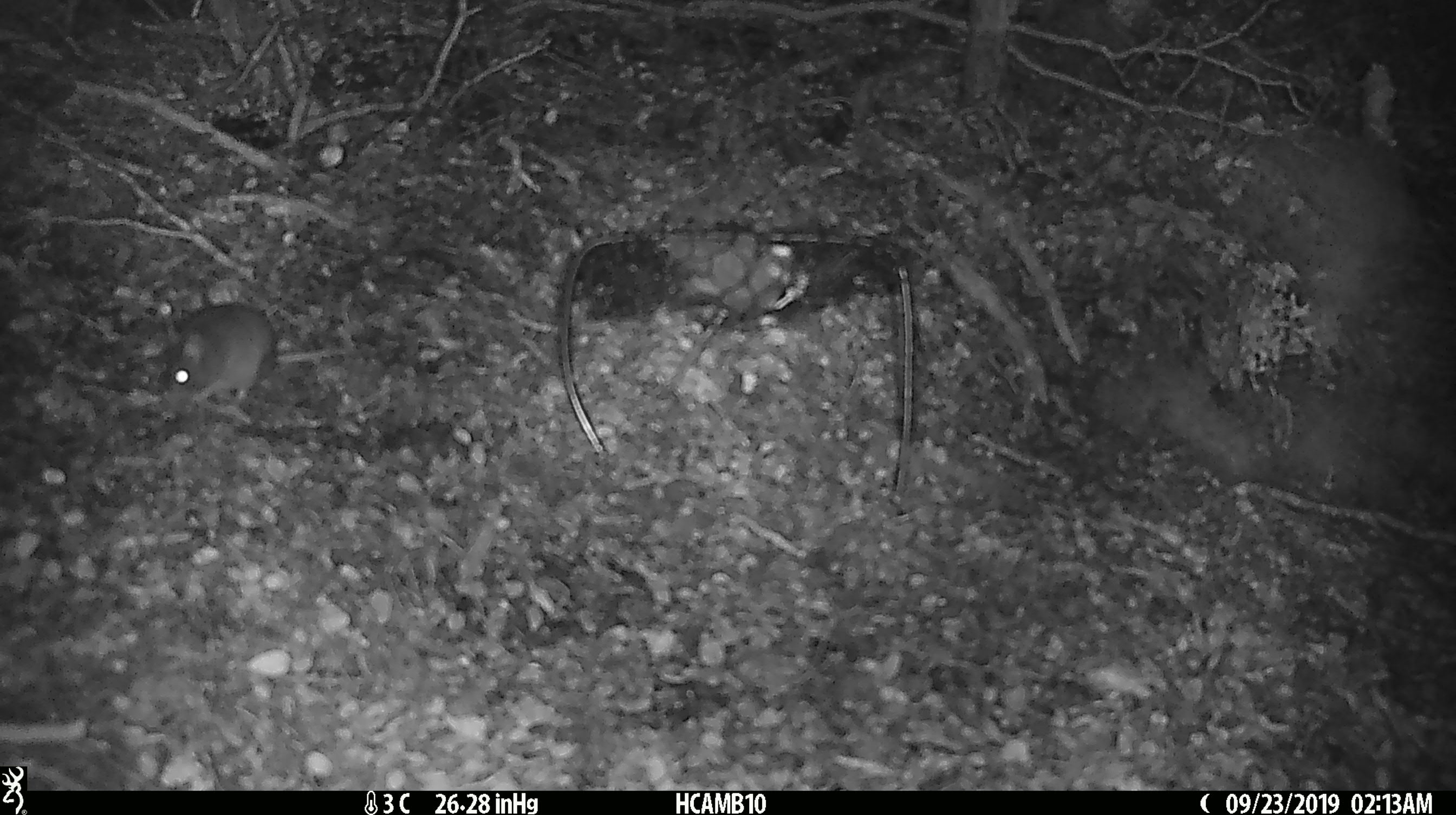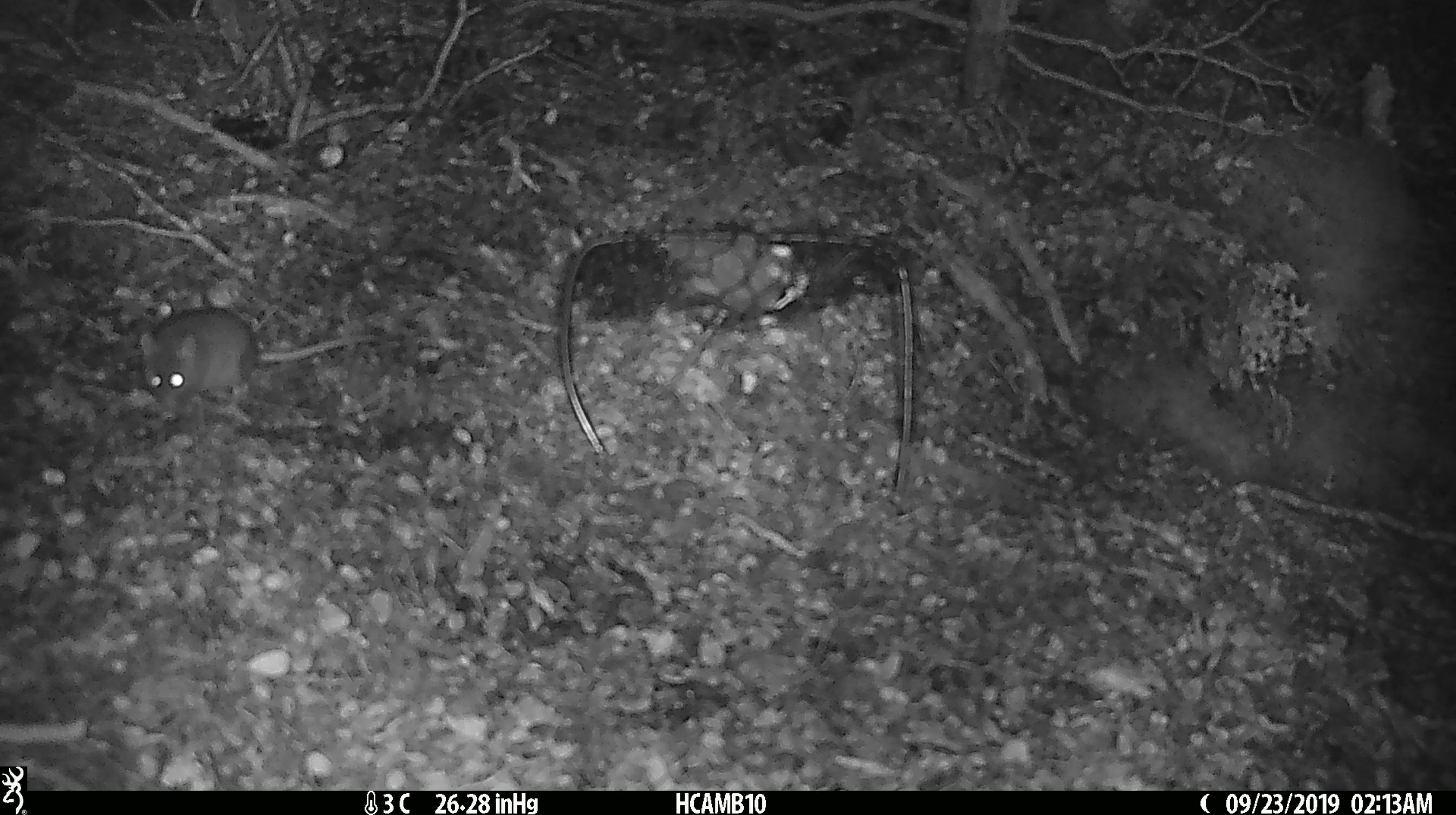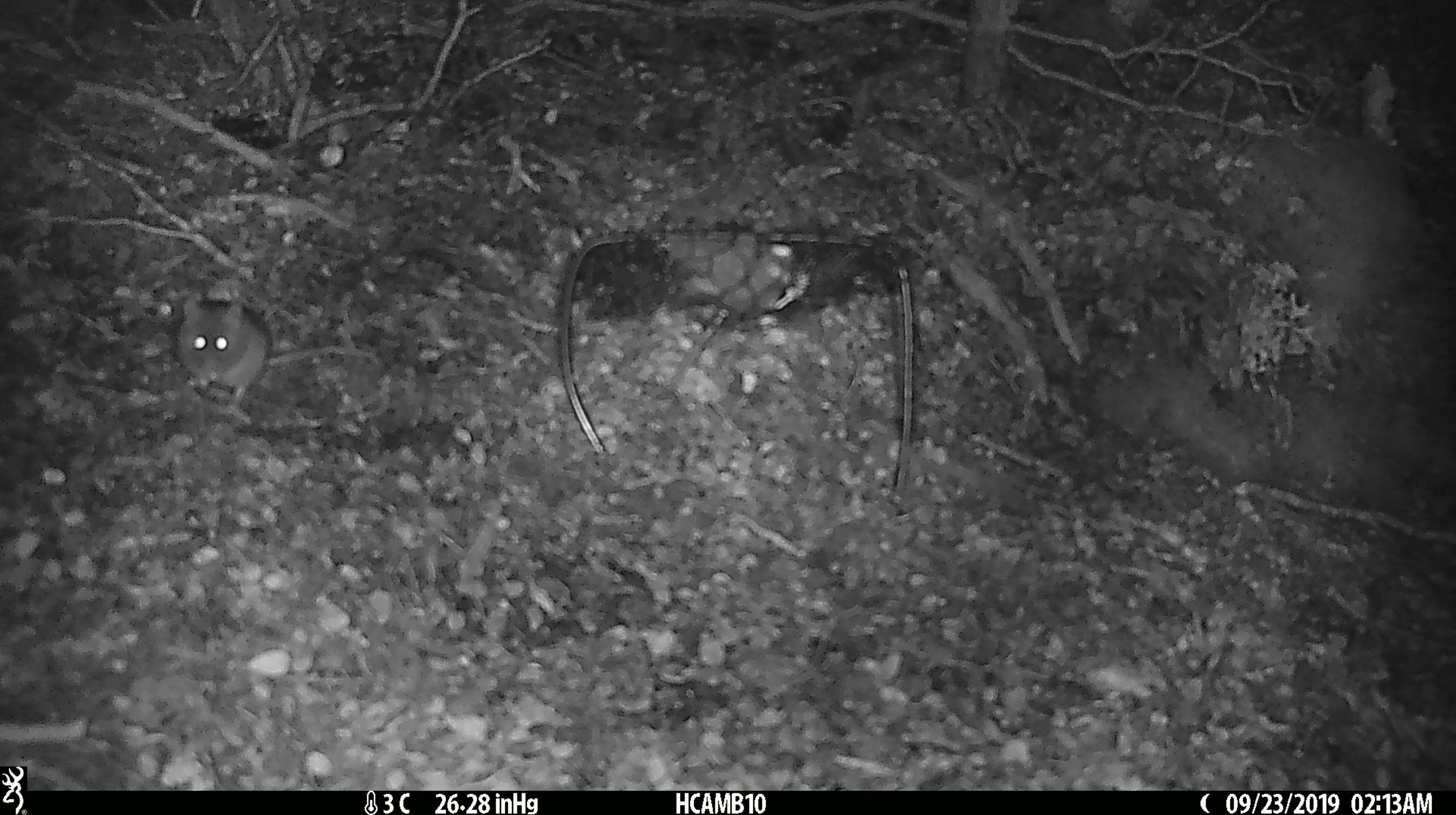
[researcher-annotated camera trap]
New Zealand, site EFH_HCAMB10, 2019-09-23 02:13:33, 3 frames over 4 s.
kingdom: Animalia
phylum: Chordata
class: Mammalia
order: Rodentia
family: Muridae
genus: Mus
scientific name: Mus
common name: mouse